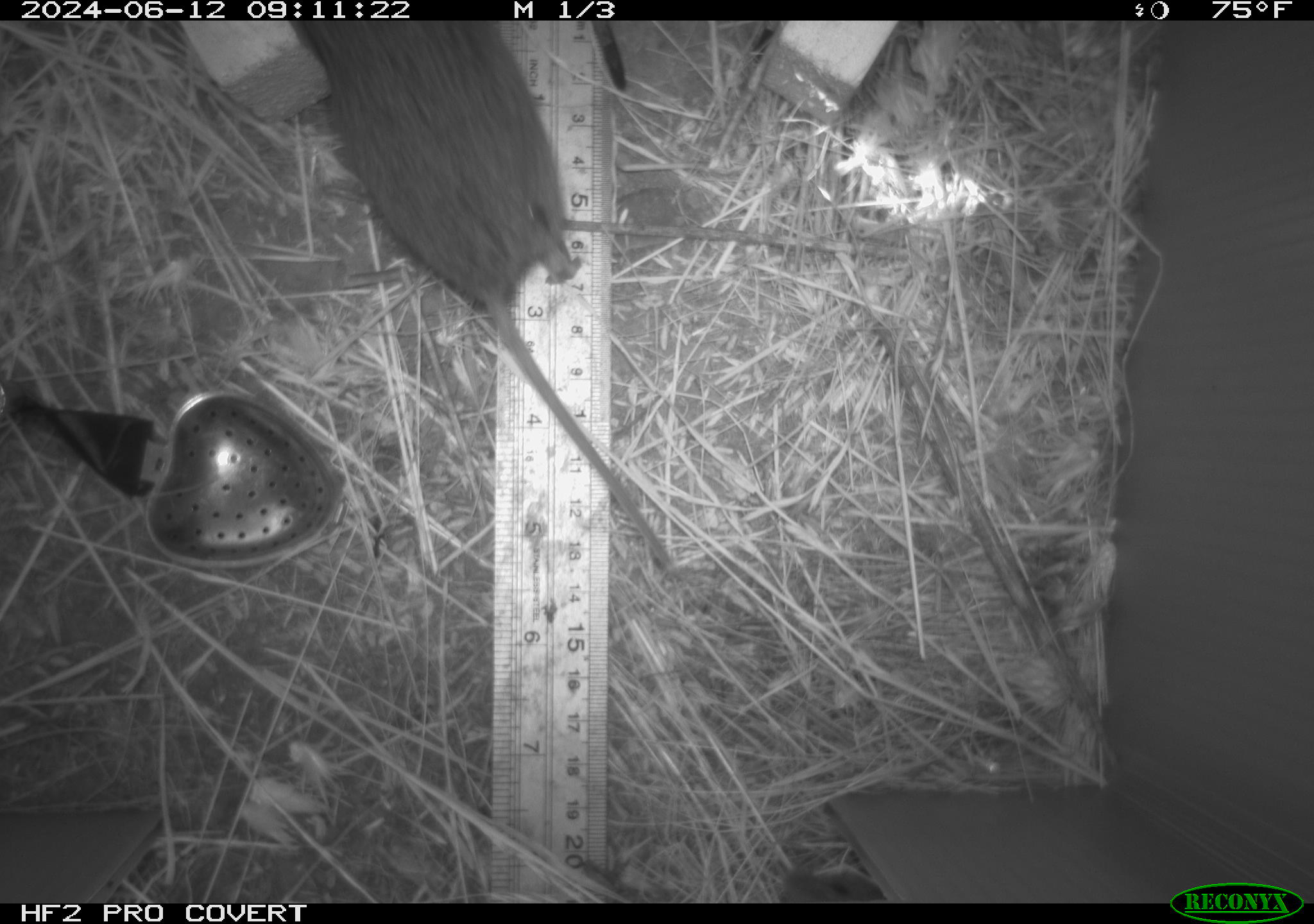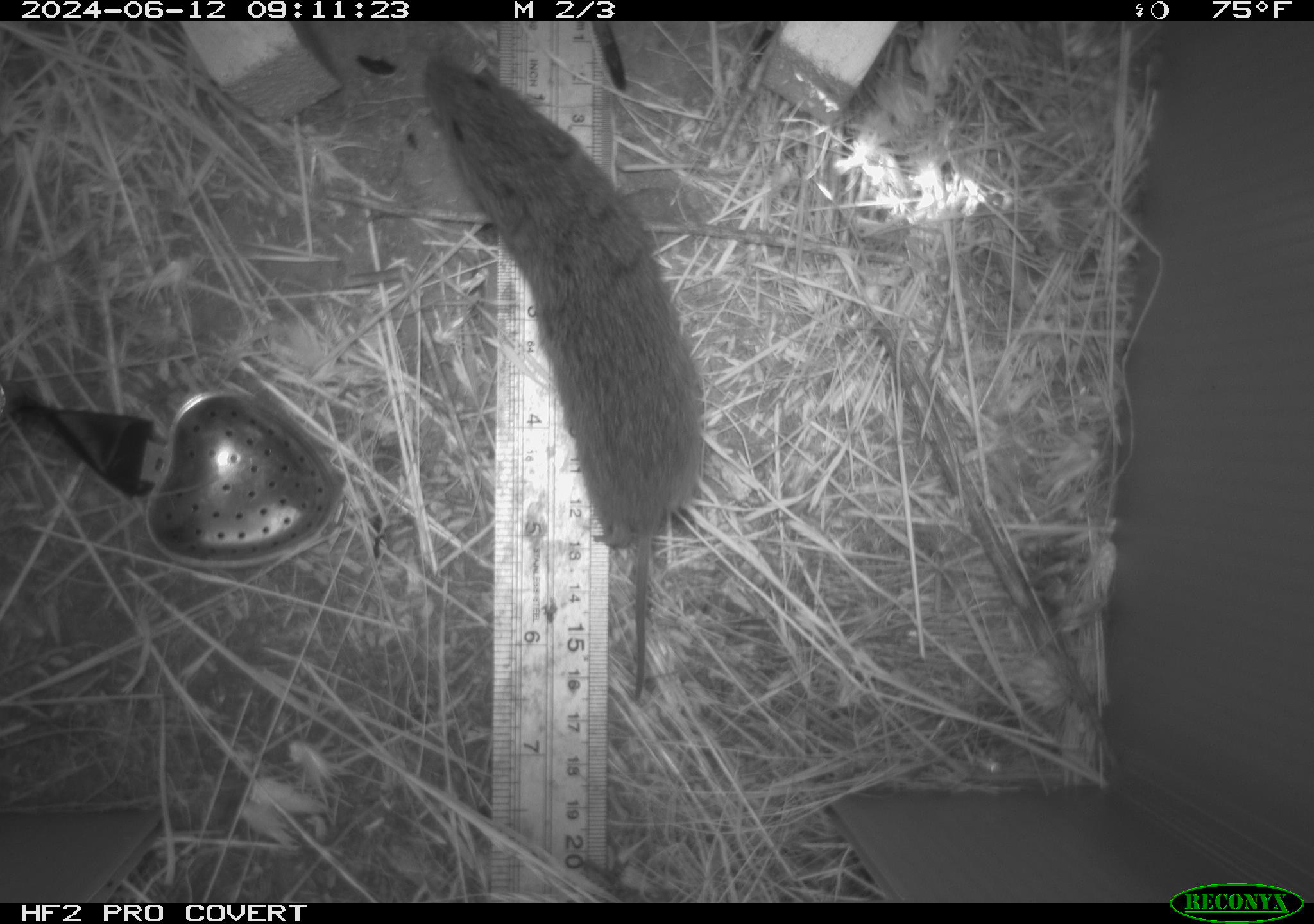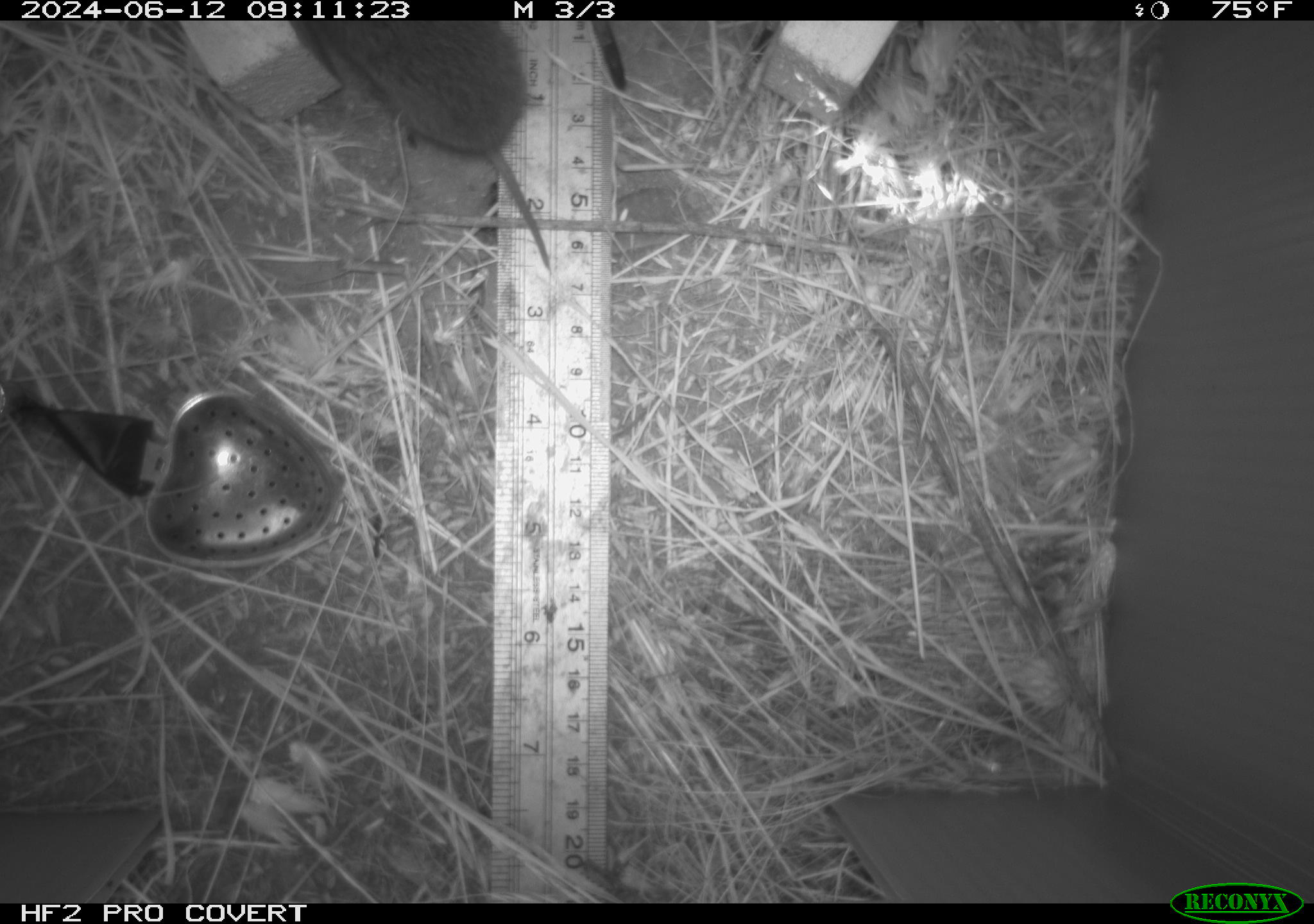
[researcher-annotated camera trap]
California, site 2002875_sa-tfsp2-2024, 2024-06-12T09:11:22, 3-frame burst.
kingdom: Animalia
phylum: Chordata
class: Mammalia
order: Rodentia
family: Cricetidae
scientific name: Arvicolinae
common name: voles, lemmings, and muskrats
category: arvicolinae subfamily